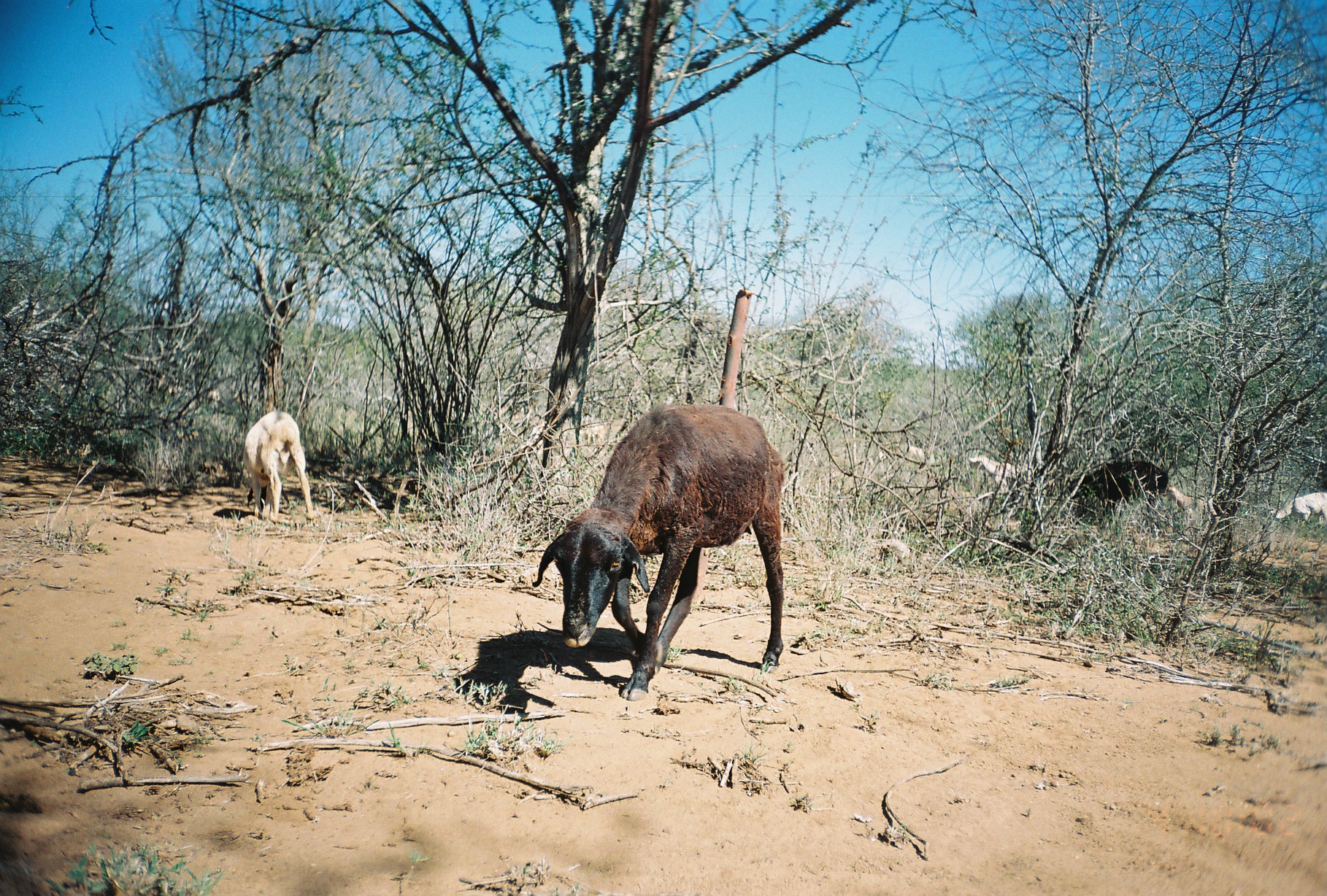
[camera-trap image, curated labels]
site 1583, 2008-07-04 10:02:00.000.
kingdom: Animalia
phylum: Chordata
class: Mammalia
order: Artiodactyla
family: Bovidae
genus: Ovis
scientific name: Ovis aries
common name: domestic sheep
Ovis aries (domestic sheep), count 7.